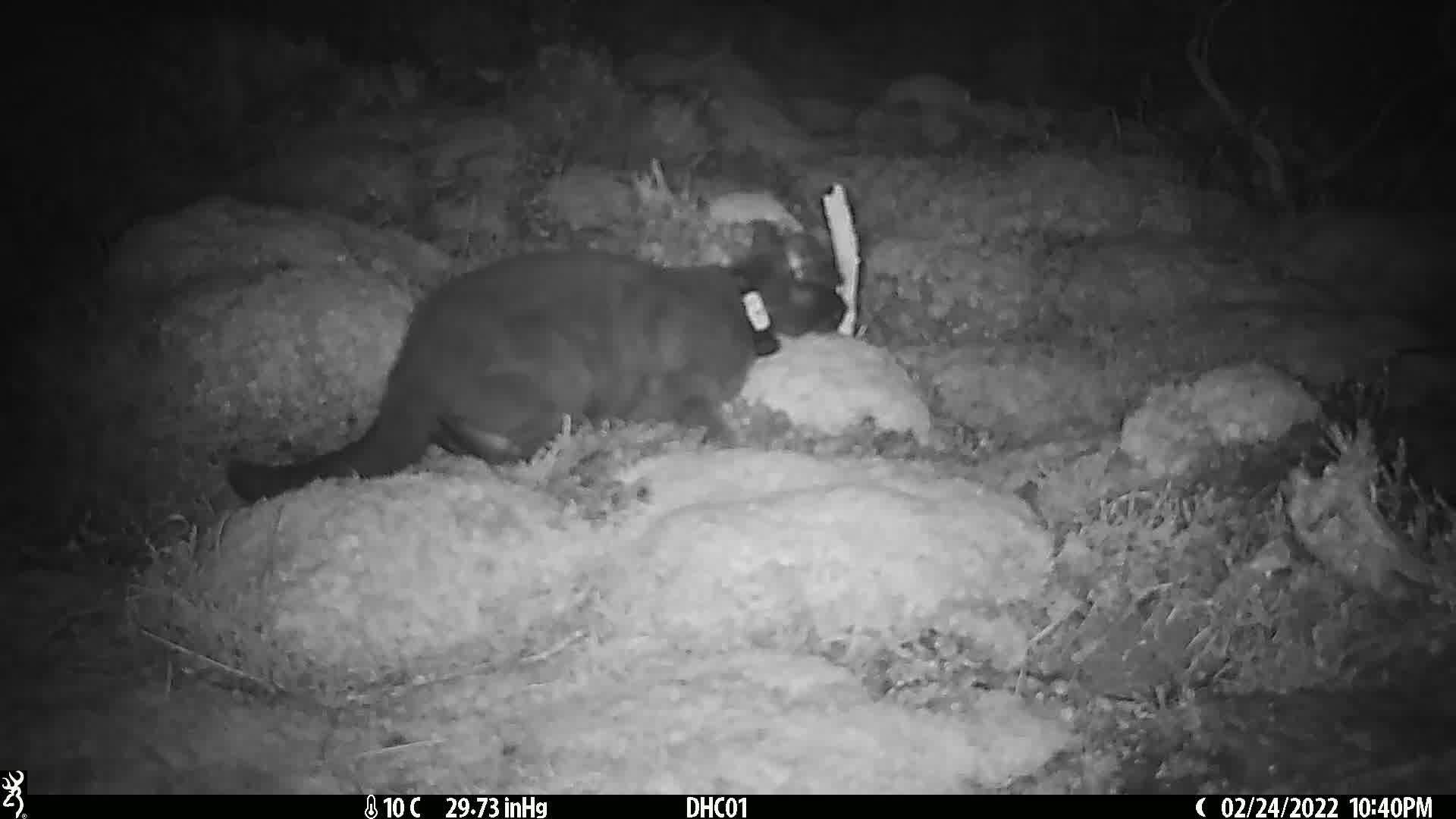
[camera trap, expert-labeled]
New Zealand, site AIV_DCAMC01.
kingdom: Animalia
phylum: Chordata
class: Mammalia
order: Carnivora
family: Felidae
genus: Felis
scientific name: Felis catus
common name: domestic cat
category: cat